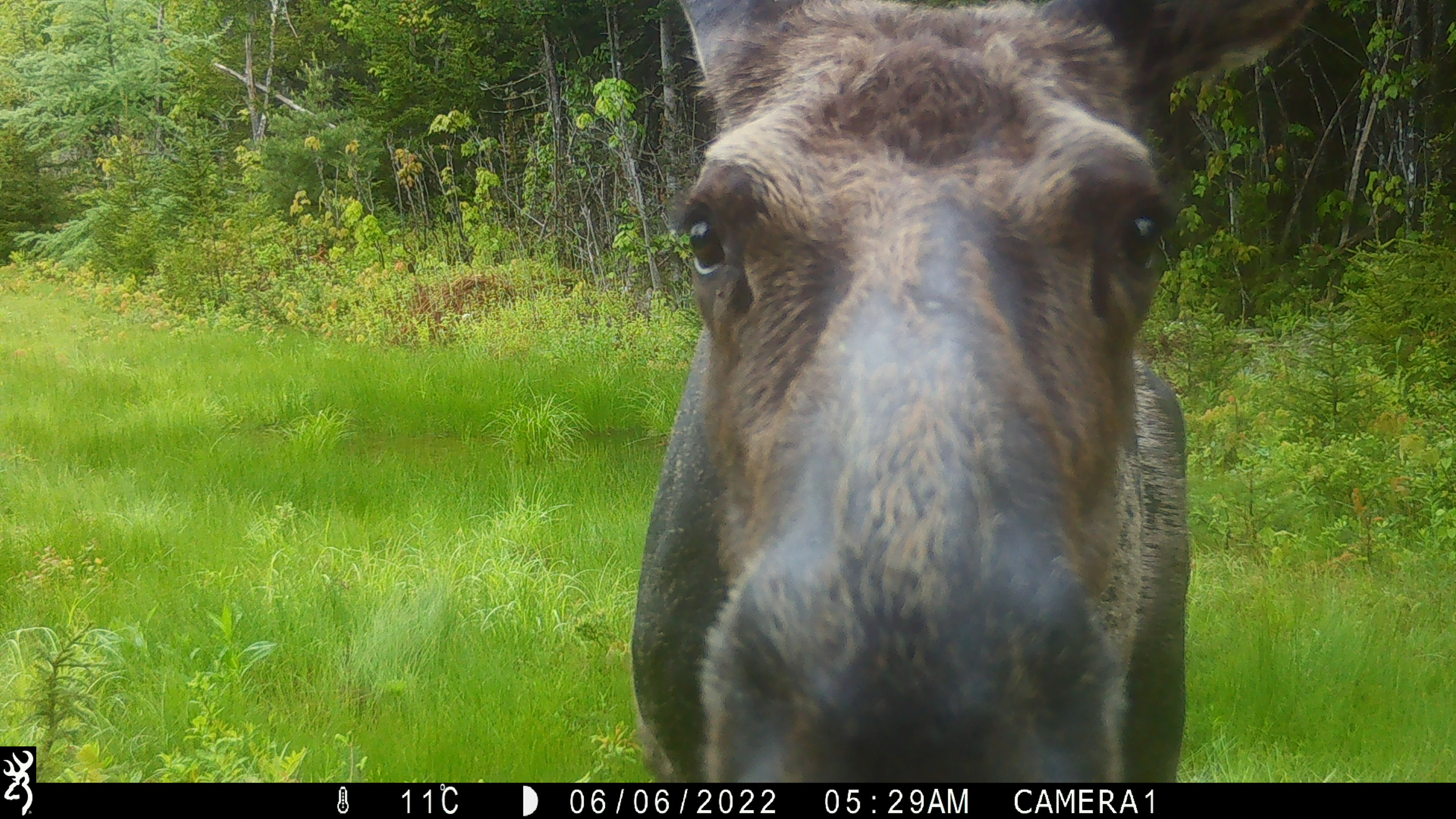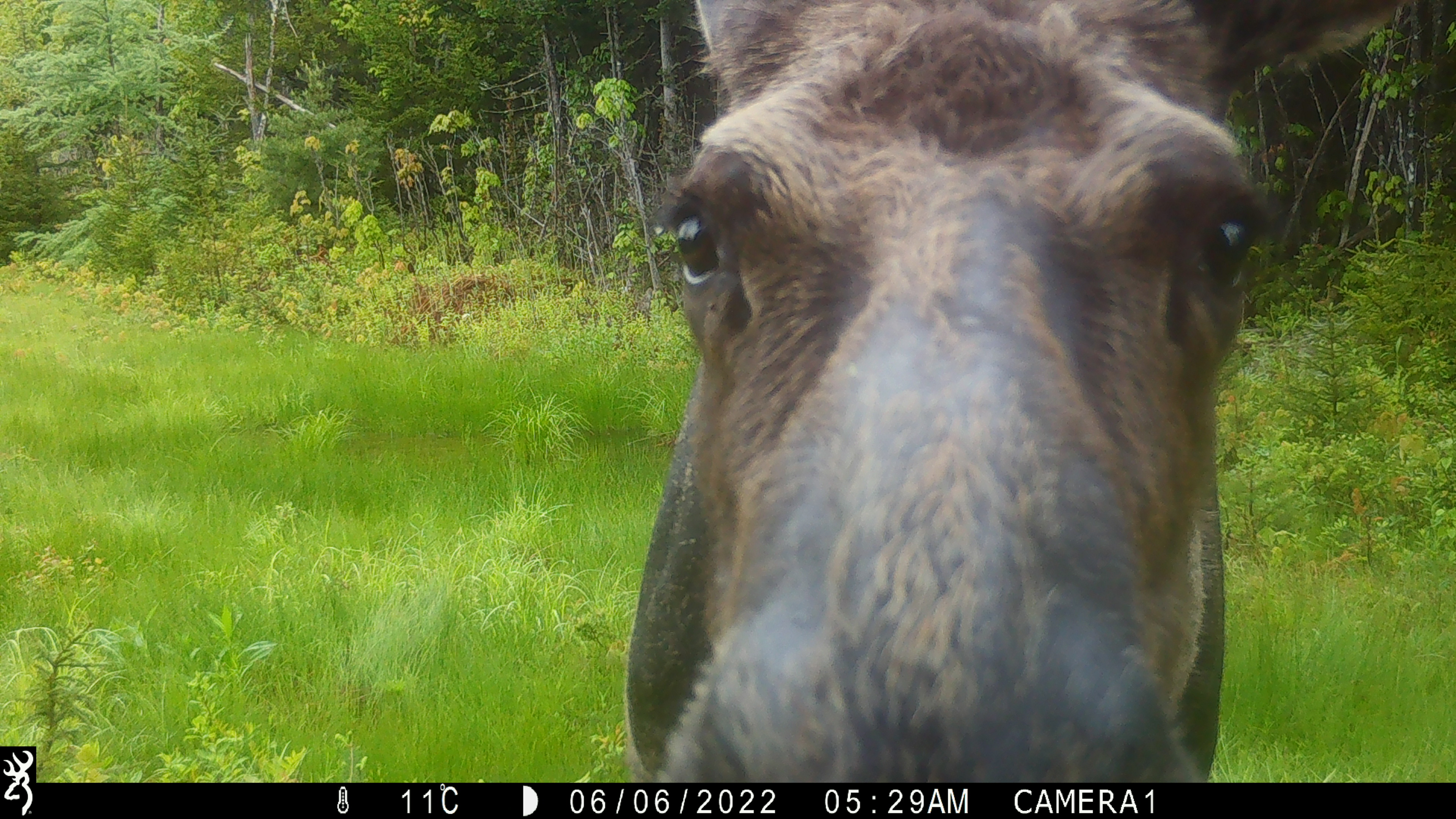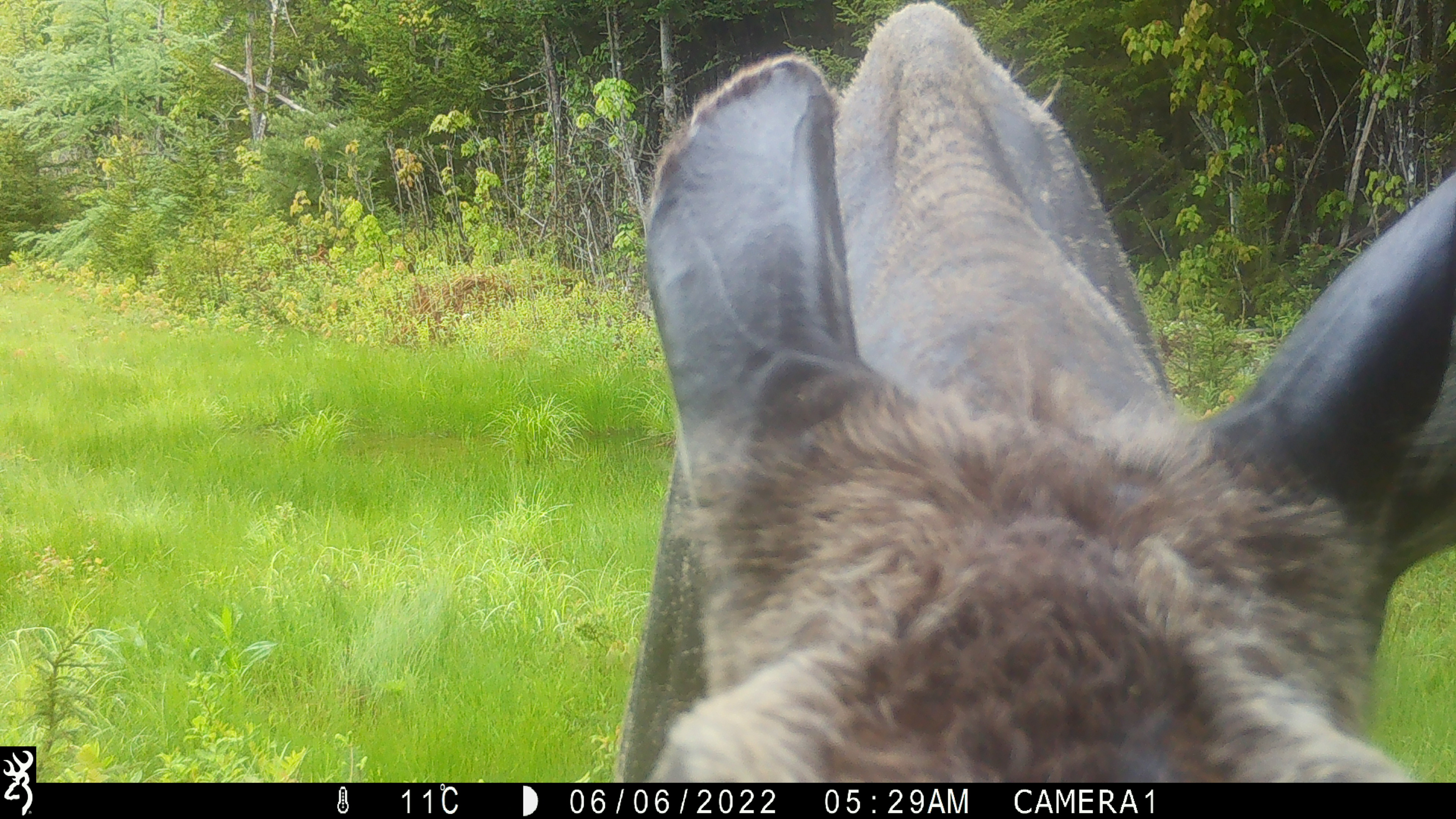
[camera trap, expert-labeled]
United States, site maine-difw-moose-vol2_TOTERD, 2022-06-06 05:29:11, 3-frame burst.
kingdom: Animalia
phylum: Chordata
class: Mammalia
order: Artiodactyla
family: Cervidae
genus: Alces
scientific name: Alces alces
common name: moose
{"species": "moose (Alces alces)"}